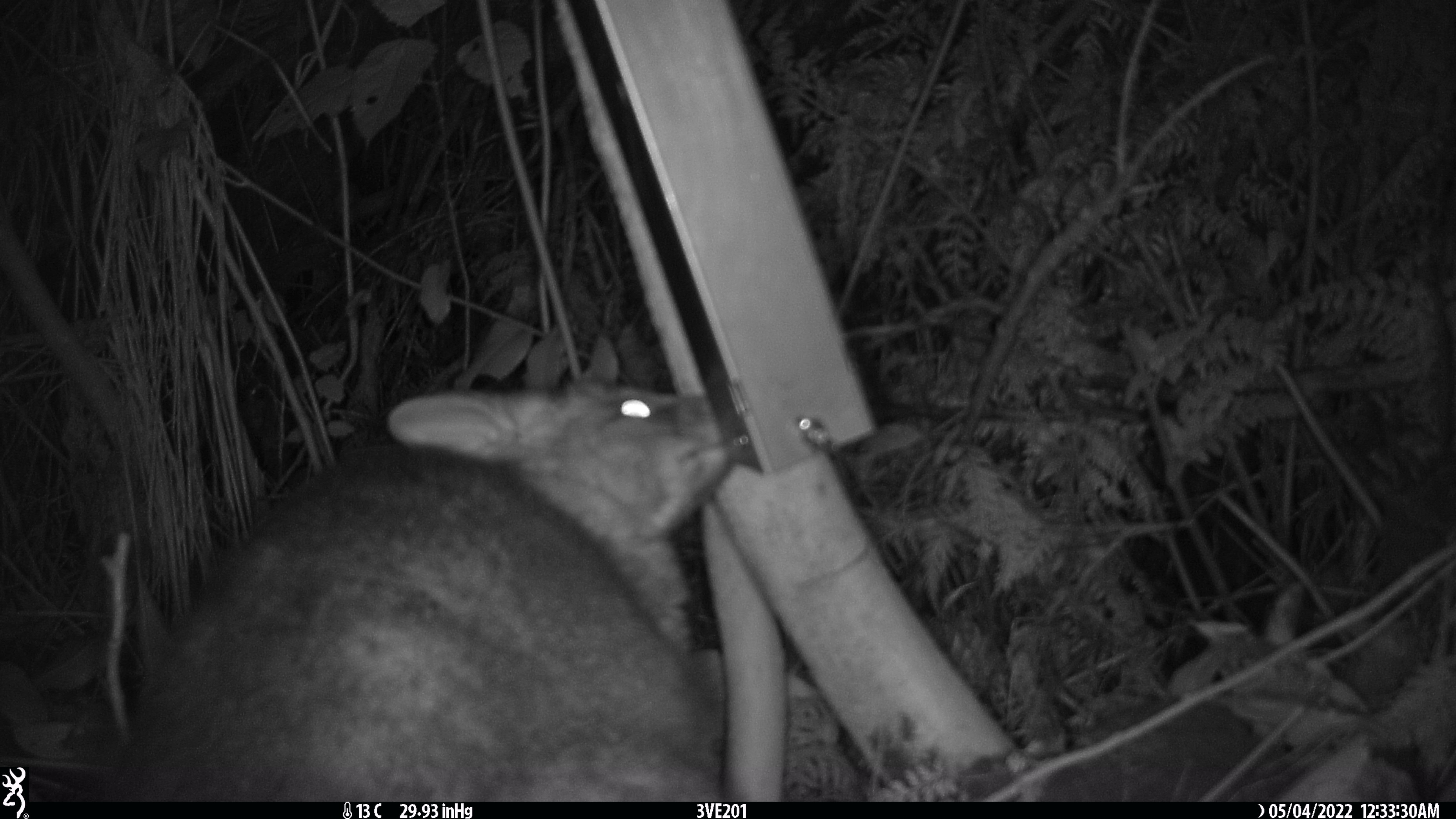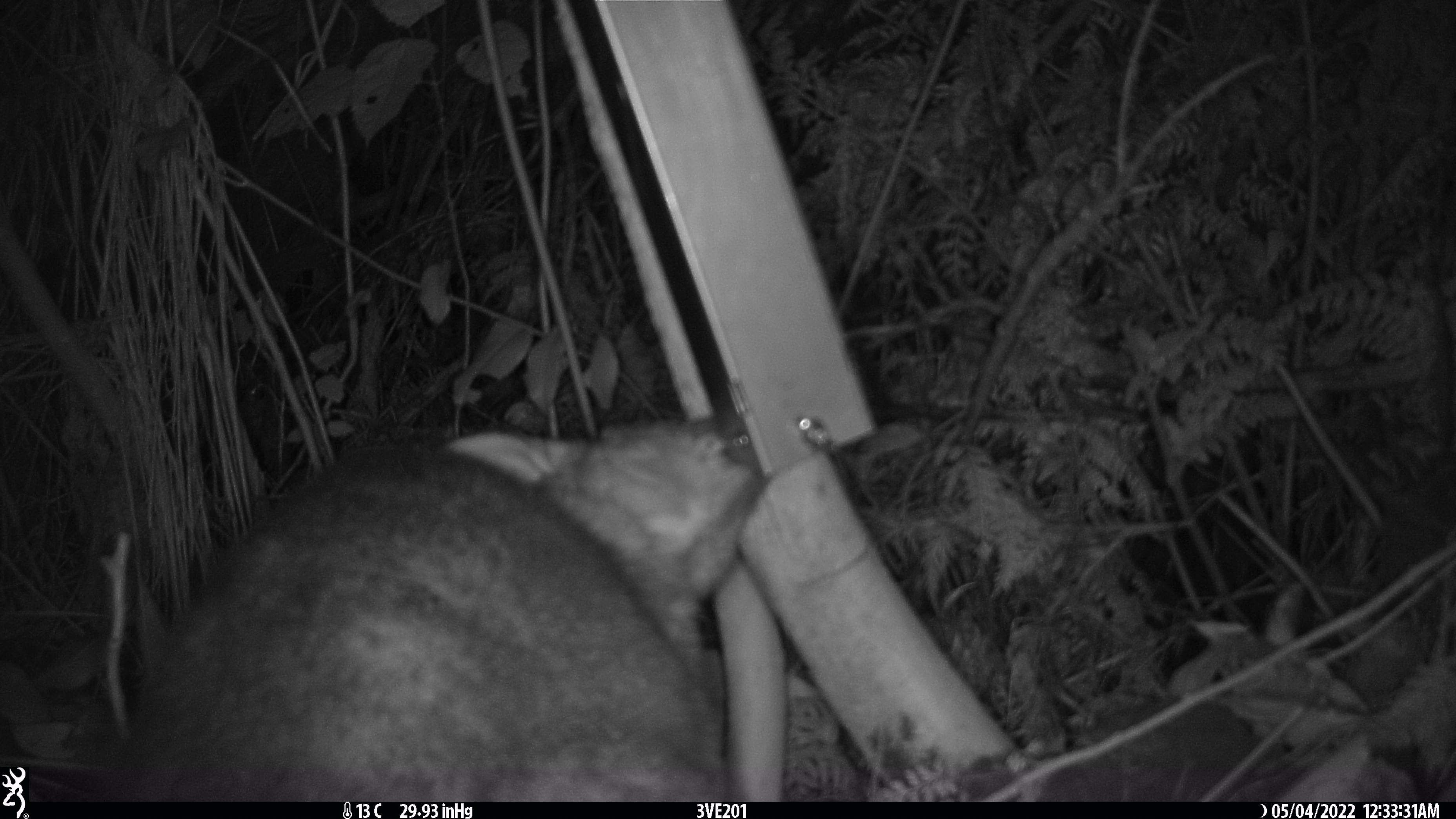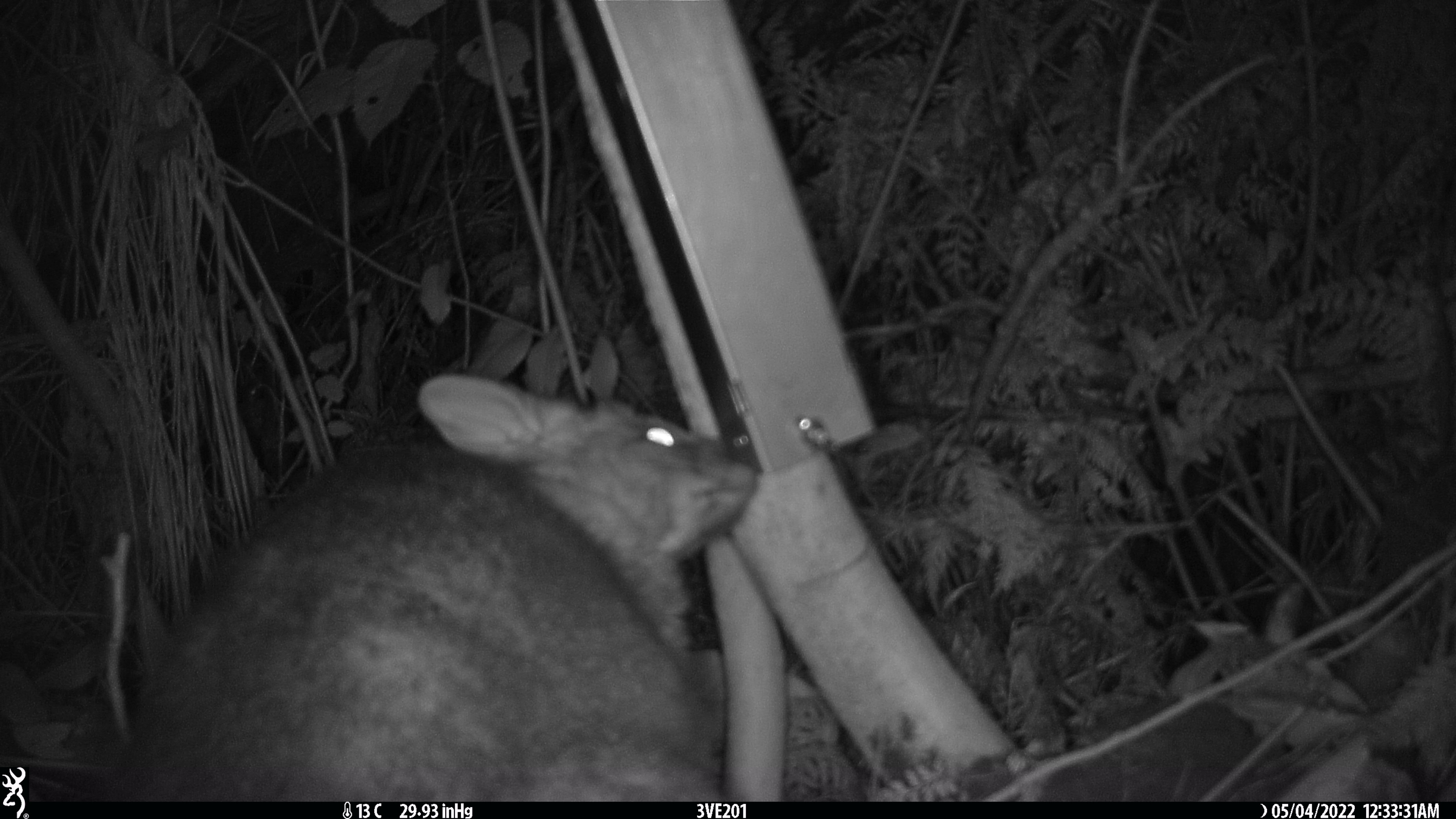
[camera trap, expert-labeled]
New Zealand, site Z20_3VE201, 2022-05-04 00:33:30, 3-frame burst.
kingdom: Animalia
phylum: Chordata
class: Mammalia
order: Diprotodontia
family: Phalangeridae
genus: Trichosurus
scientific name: Trichosurus vulpecula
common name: common brushtail possum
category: possum